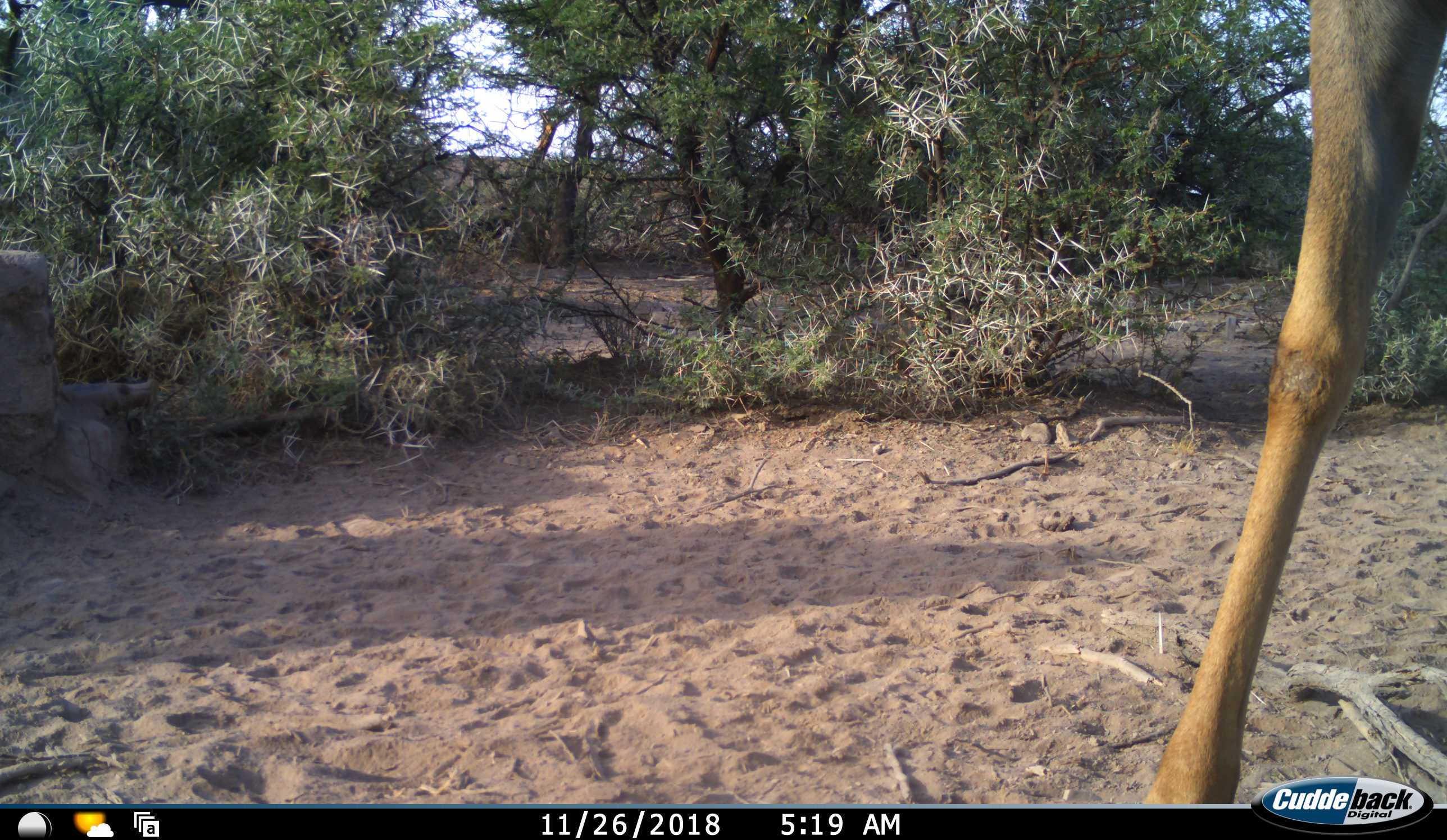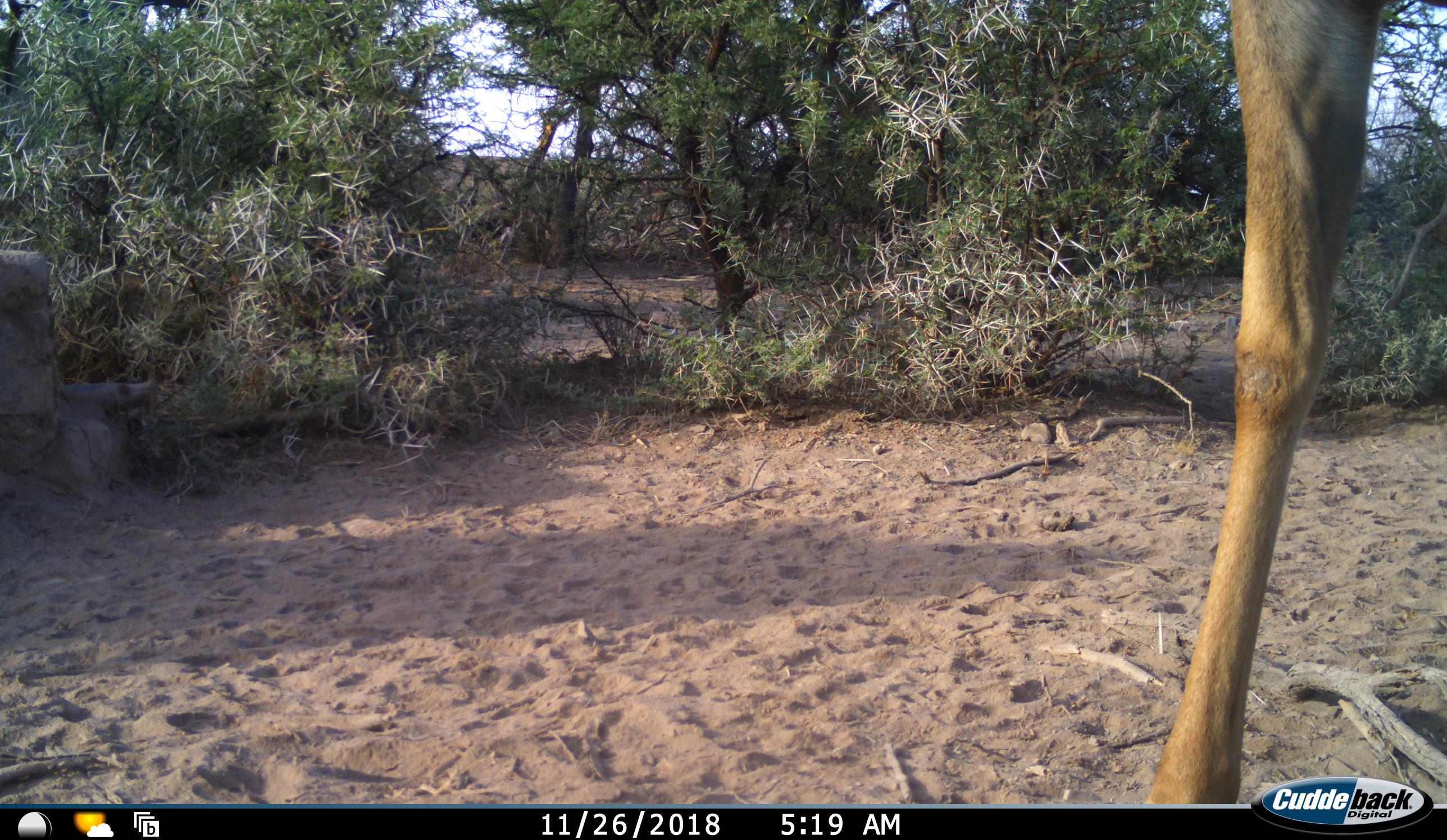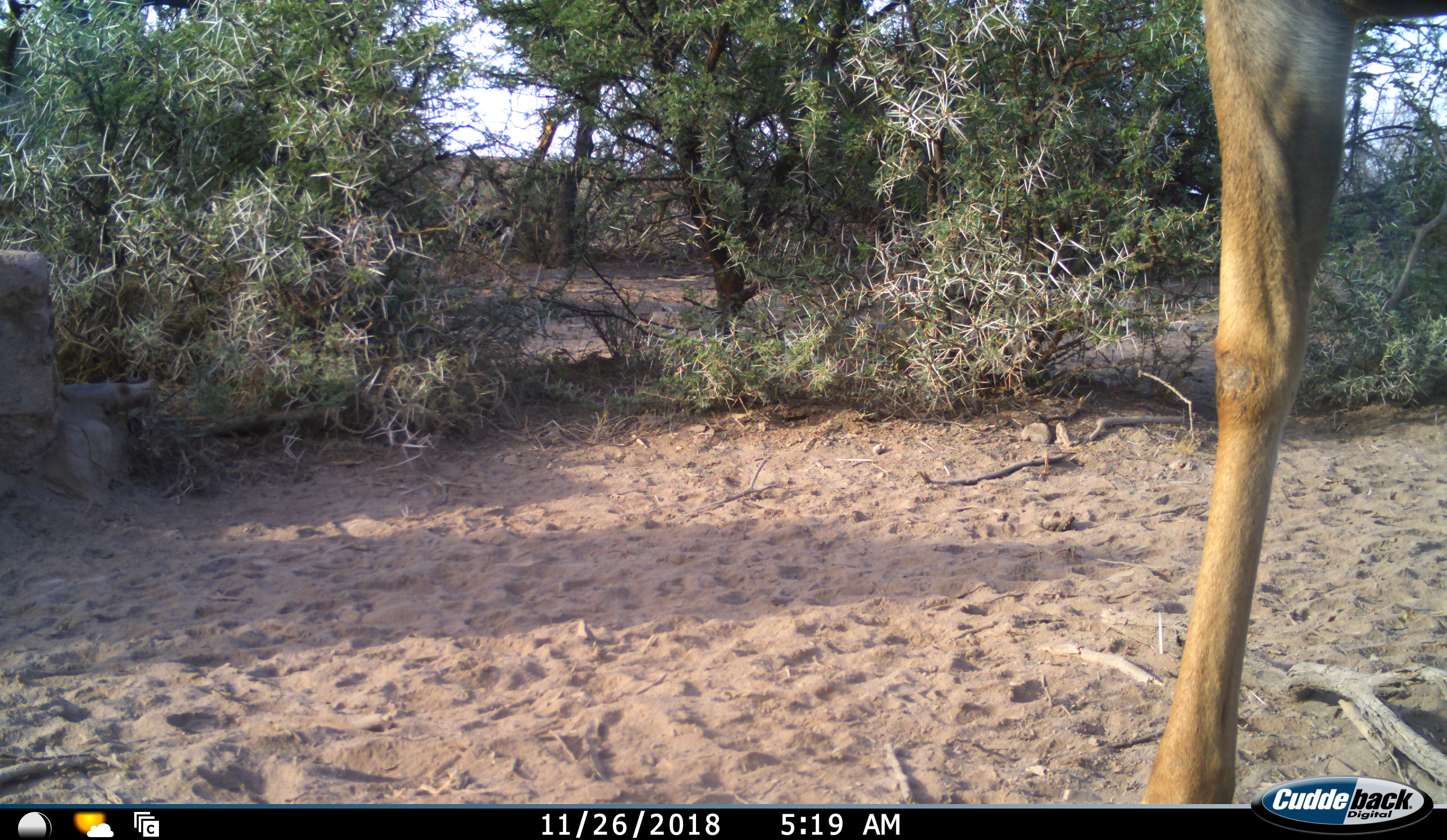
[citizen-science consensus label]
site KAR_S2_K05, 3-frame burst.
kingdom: Animalia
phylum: Chordata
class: Mammalia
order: Artiodactyla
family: Bovidae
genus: Tragelaphus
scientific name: Tragelaphus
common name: kudu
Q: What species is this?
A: Kudu (Tragelaphus).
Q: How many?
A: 1.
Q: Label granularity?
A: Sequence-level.